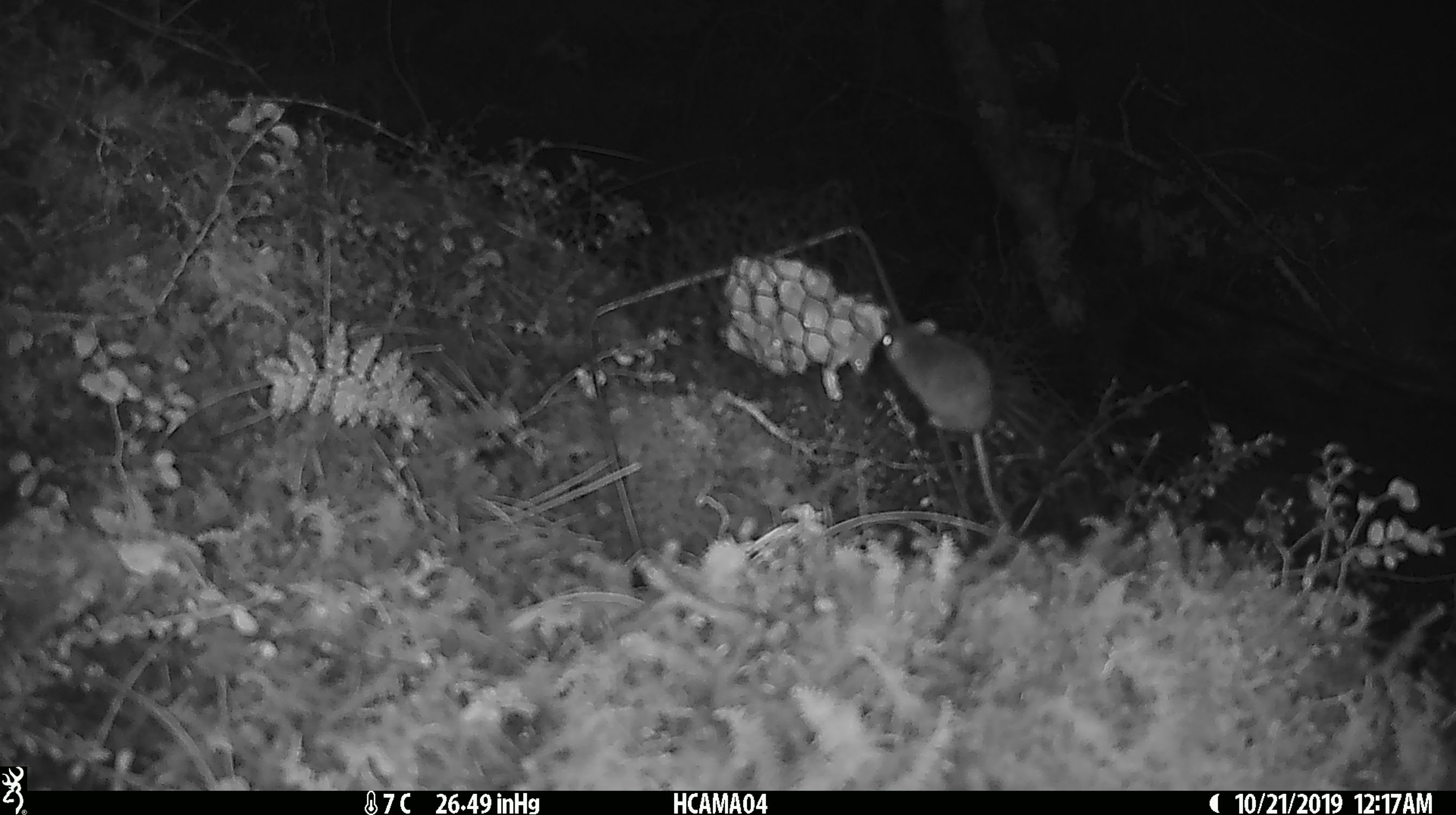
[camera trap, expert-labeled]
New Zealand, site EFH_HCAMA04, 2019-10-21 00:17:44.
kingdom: Animalia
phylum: Chordata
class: Mammalia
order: Rodentia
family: Muridae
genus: Mus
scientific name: Mus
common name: mouse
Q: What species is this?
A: Mouse (Mus).